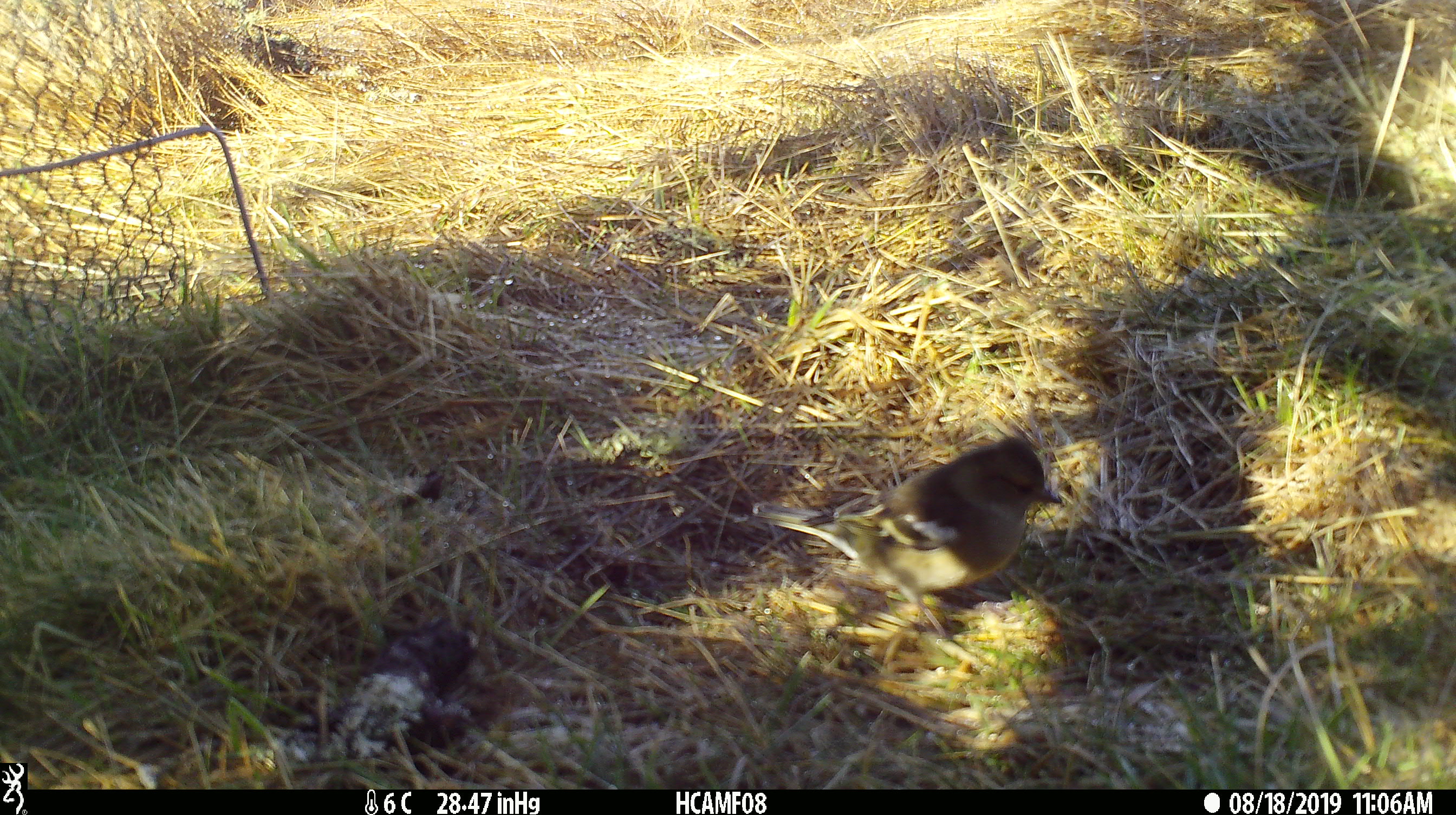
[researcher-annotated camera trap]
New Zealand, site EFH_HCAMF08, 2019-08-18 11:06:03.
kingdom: Animalia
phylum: Chordata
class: Aves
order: Passeriformes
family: Fringillidae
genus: Fringilla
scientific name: Fringilla coelebs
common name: common chaffinch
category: chaffinch